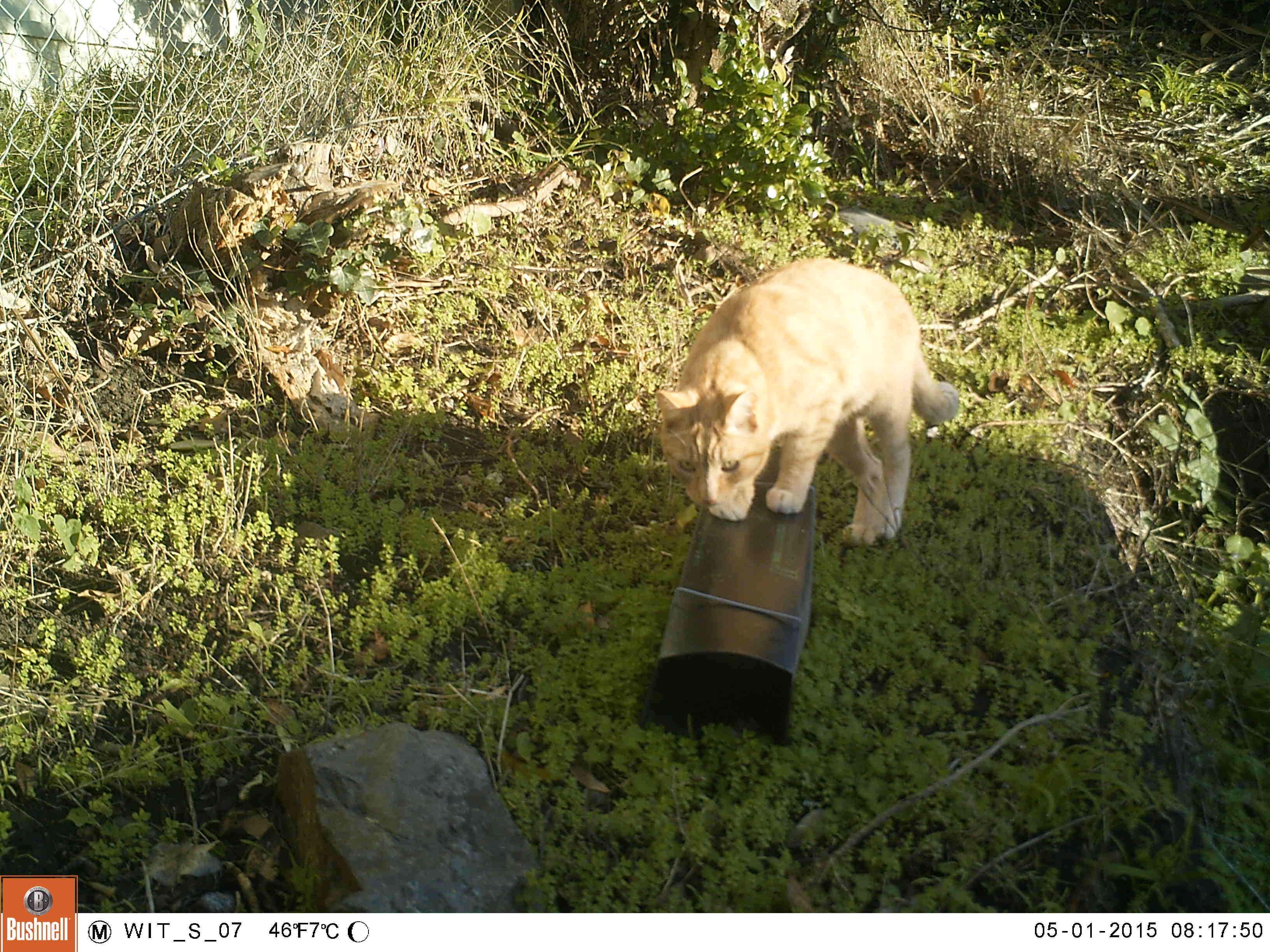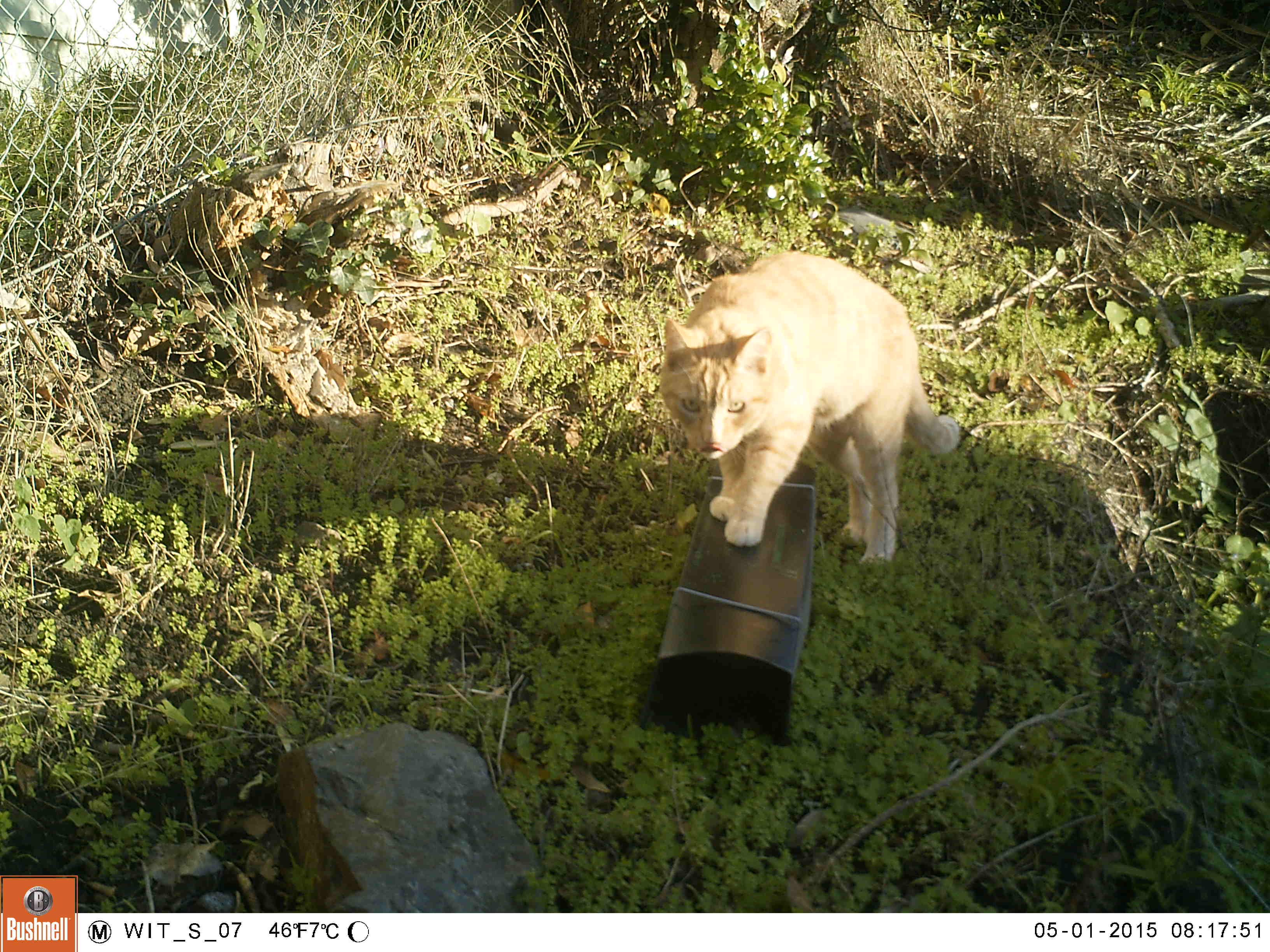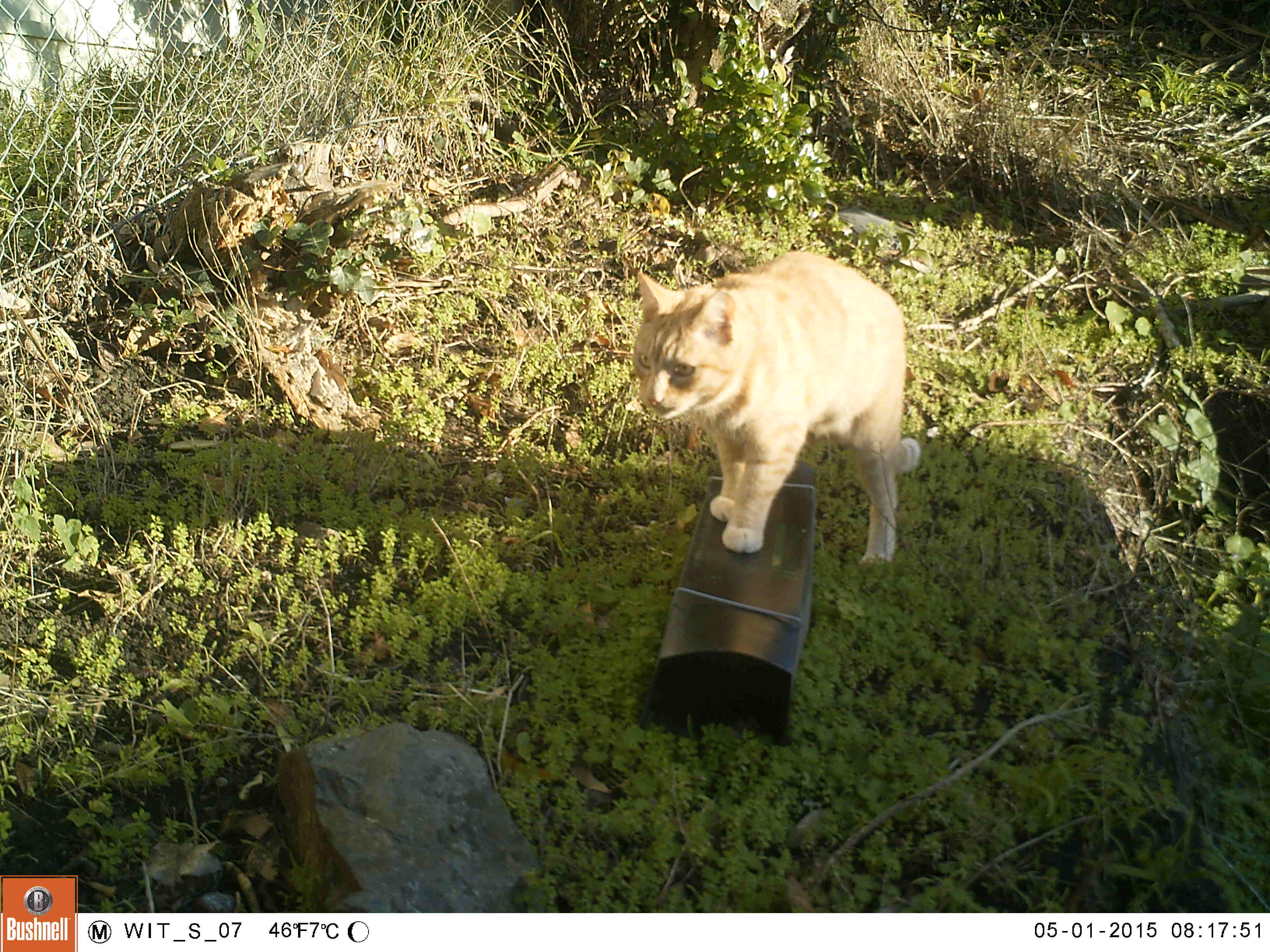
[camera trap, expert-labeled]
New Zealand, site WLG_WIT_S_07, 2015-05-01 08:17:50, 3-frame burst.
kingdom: Animalia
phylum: Chordata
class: Mammalia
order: Carnivora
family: Felidae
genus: Felis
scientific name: Felis catus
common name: domestic cat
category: cat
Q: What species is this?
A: Cat (domestic cat) (Felis catus).